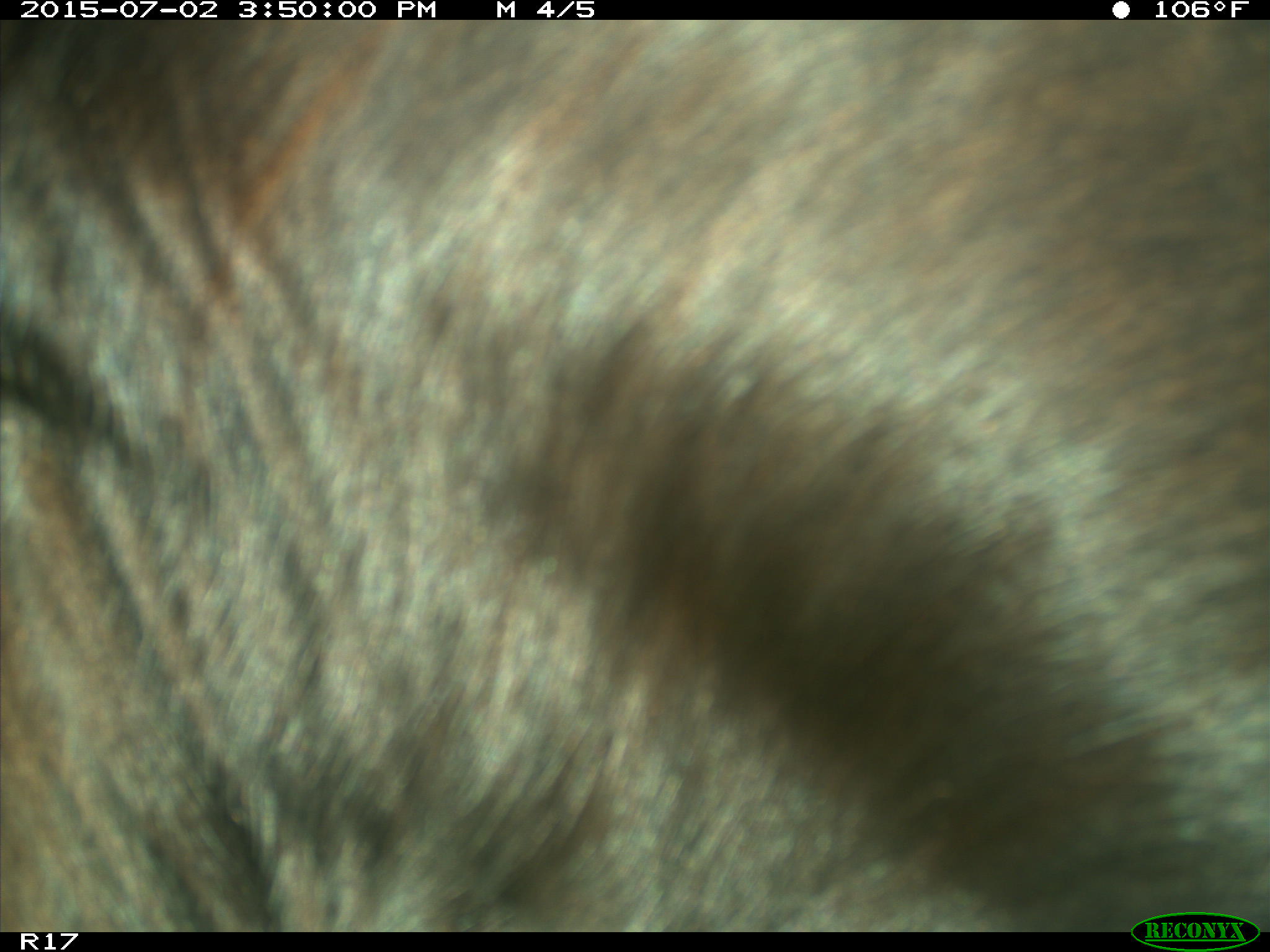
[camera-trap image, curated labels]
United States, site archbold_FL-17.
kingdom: Animalia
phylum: Chordata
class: Mammalia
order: Artiodactyla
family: Bovidae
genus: Bos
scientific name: Bos taurus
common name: domestic cow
Bos taurus (domestic cow).